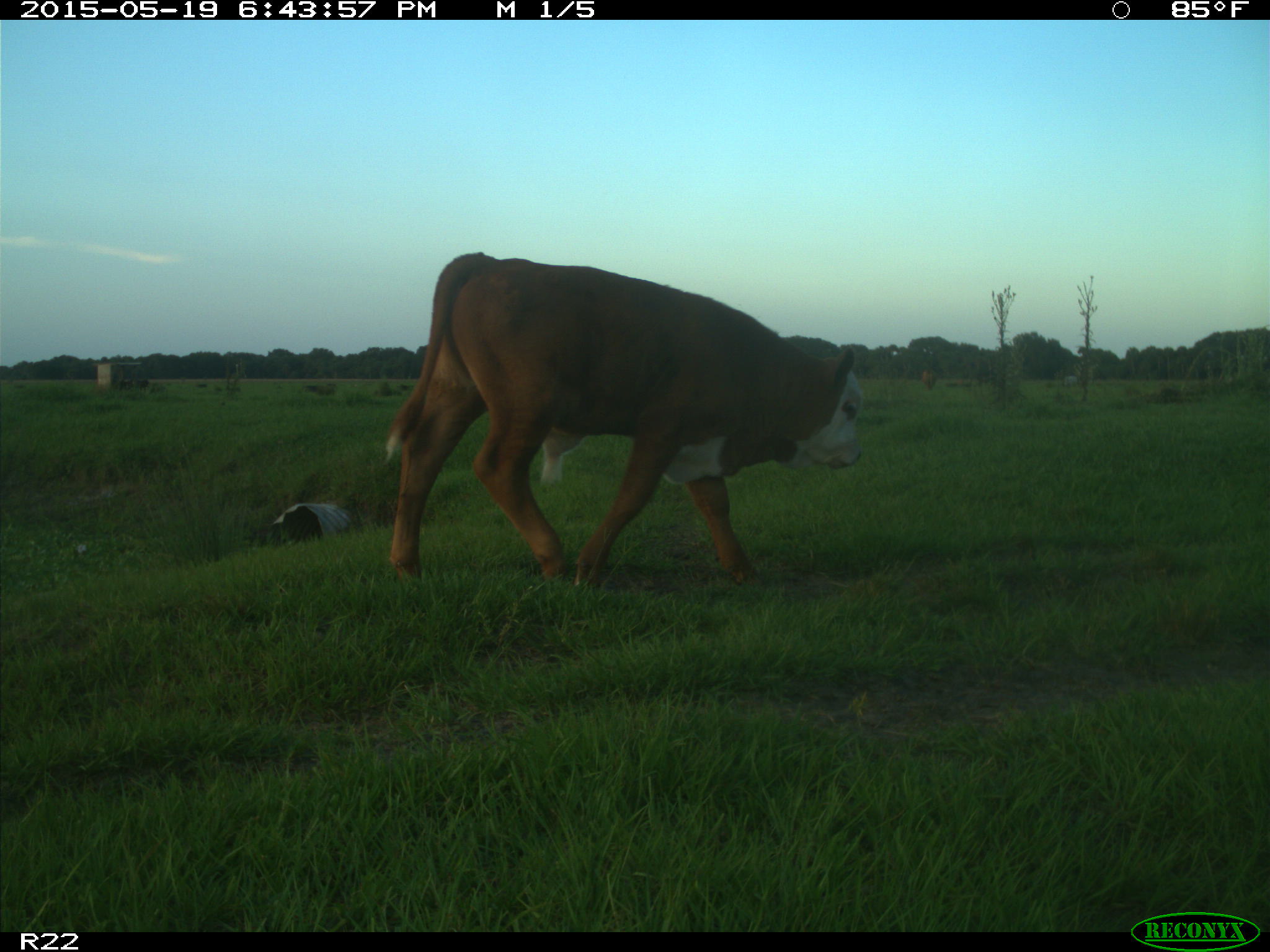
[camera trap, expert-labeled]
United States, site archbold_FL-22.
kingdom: Animalia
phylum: Chordata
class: Mammalia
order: Artiodactyla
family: Bovidae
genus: Bos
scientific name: Bos taurus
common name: domestic cow